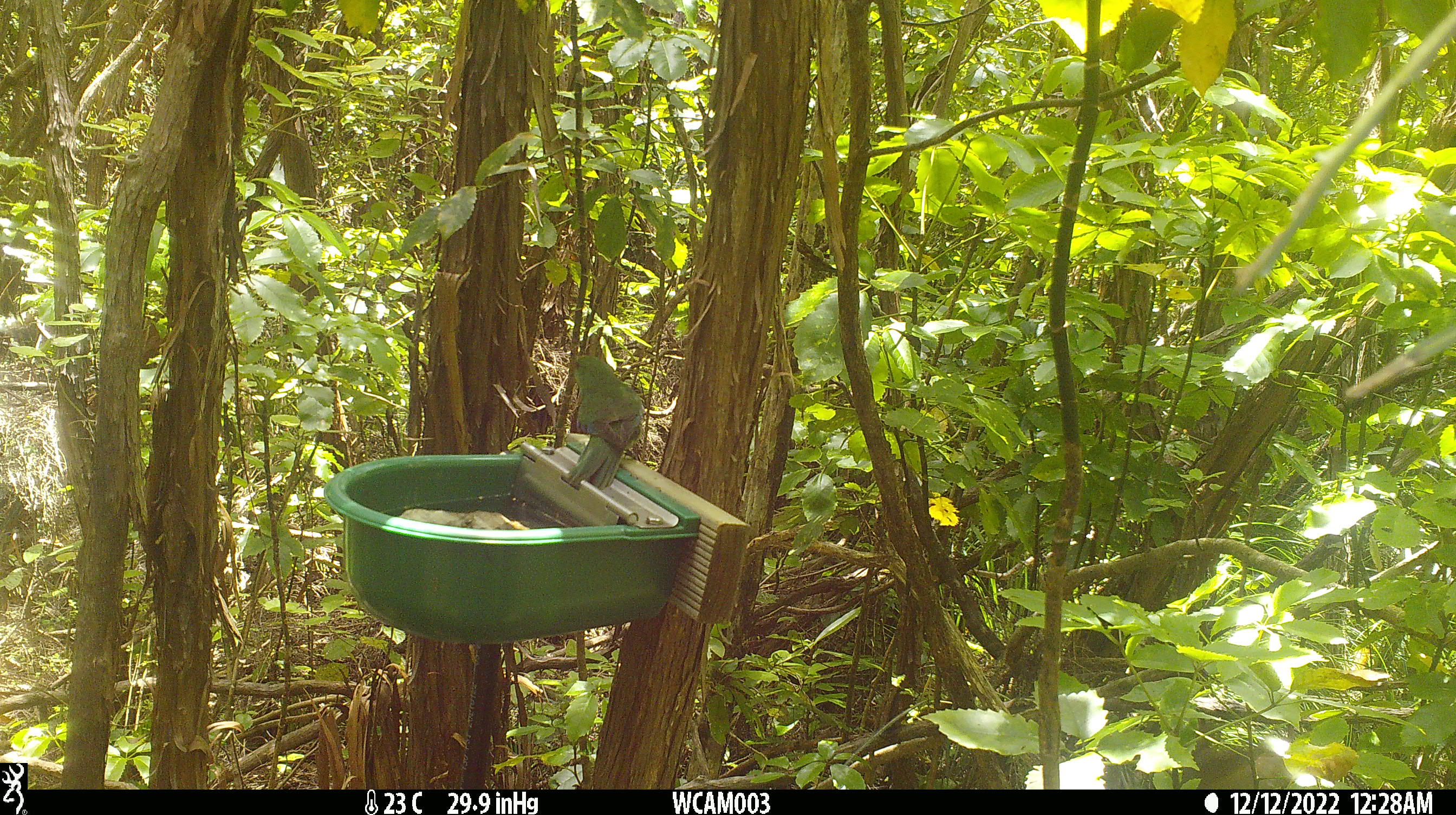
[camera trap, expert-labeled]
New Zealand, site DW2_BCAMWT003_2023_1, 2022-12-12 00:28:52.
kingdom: Animalia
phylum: Chordata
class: Aves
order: Psittaciformes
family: Psittaculidae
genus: Cyanoramphus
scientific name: Cyanoramphus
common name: parakeet